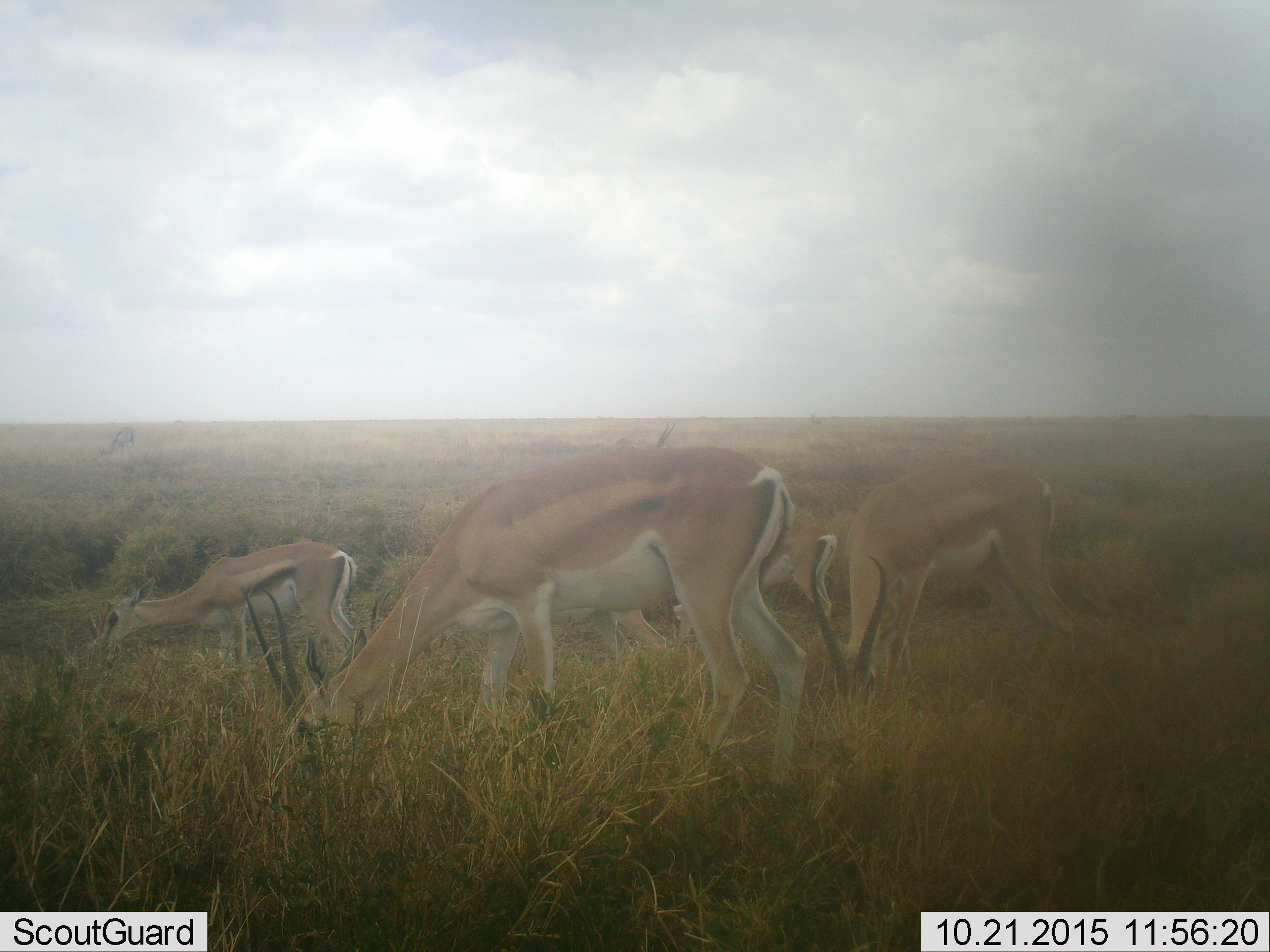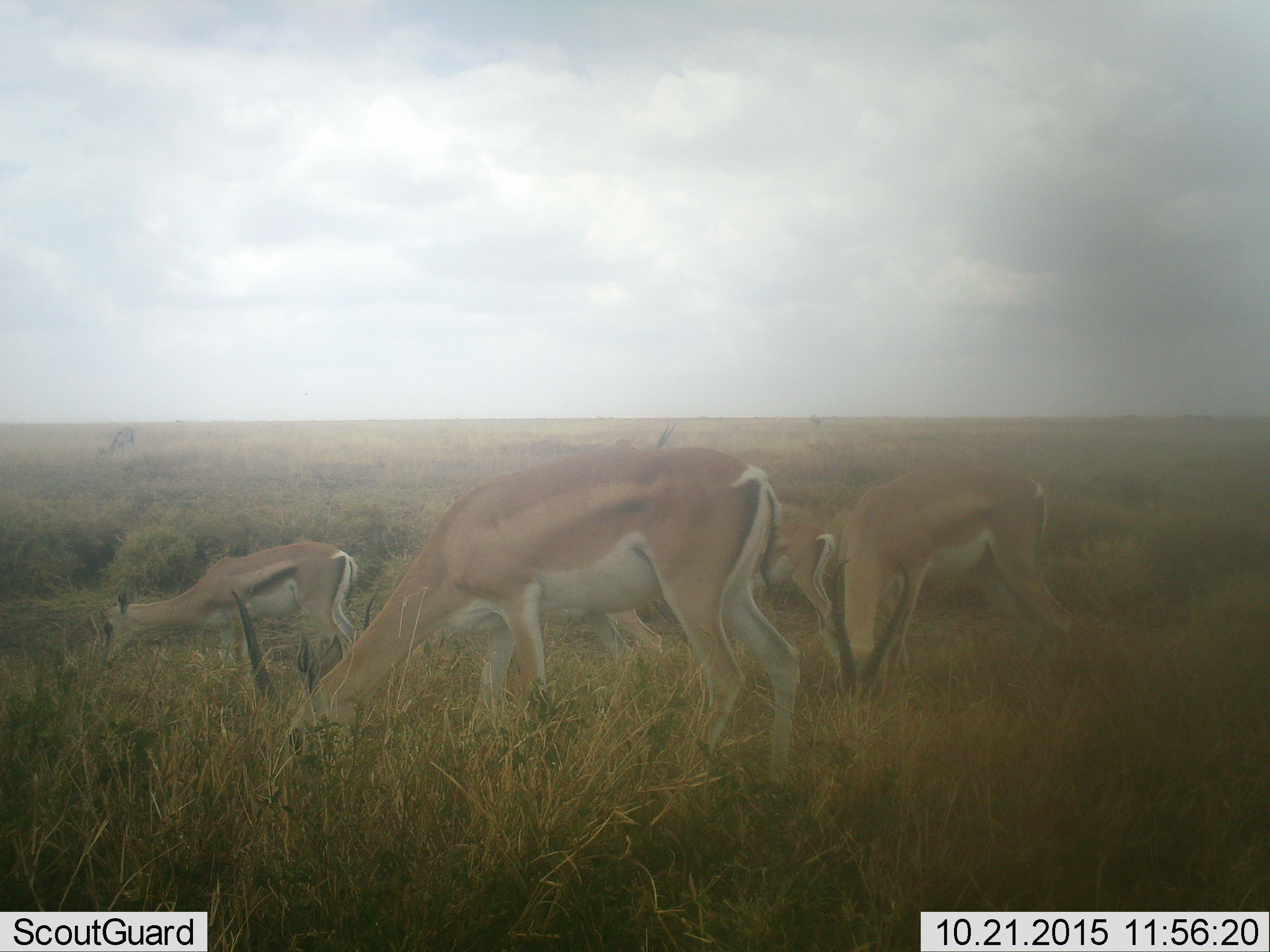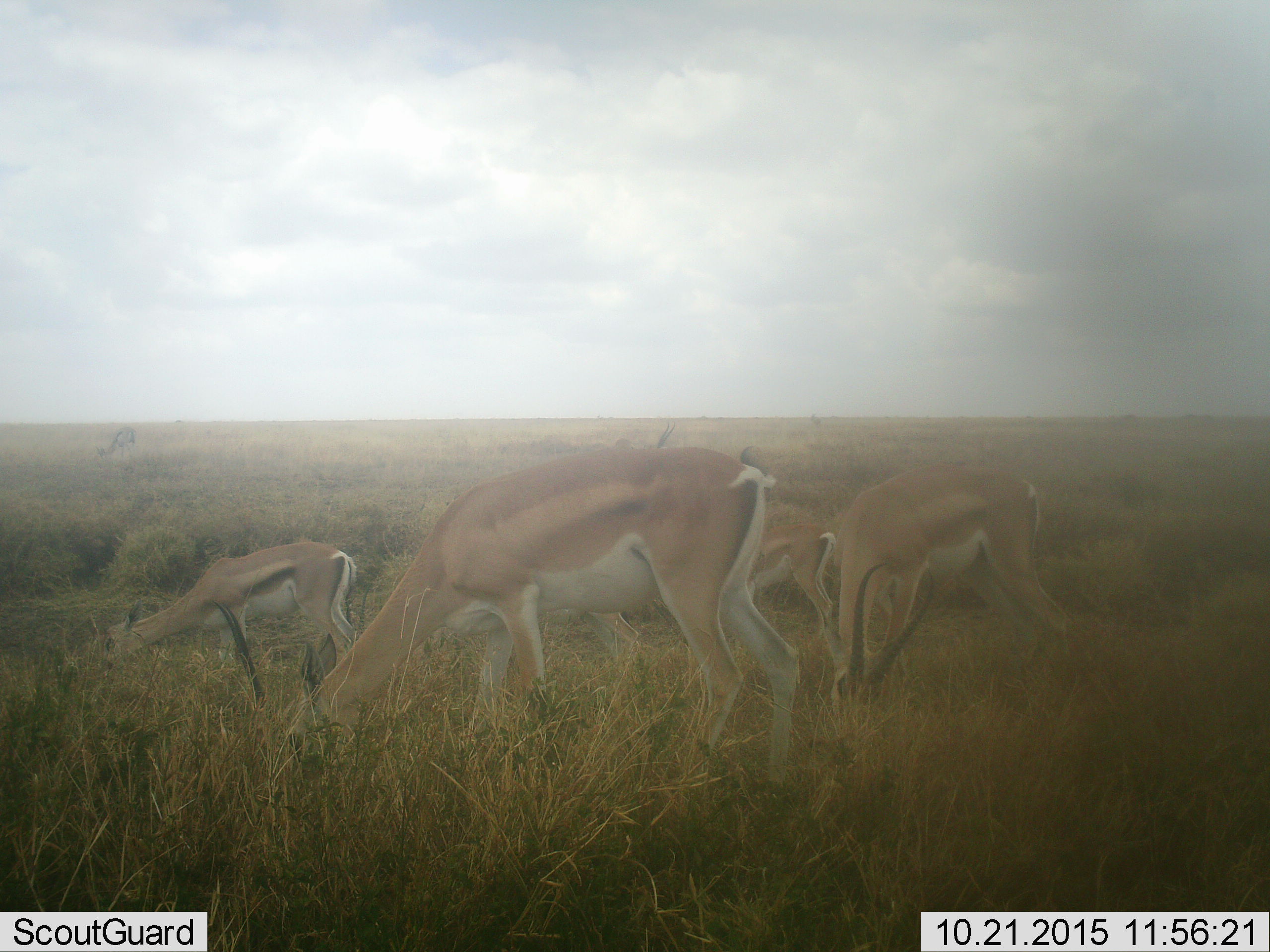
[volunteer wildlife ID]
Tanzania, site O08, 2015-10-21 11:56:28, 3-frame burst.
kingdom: Animalia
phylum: Chordata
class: Mammalia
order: Artiodactyla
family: Bovidae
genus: Nanger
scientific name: Nanger granti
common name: grant's gazelle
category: gazellegrants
Gazellegrants (grant's gazelle) (Nanger granti), count 4. Behavior (volunteer vote fractions): standing 44%, resting 11%, moving 0%, interacting 0%. Young present (vote fraction): 33%. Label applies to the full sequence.